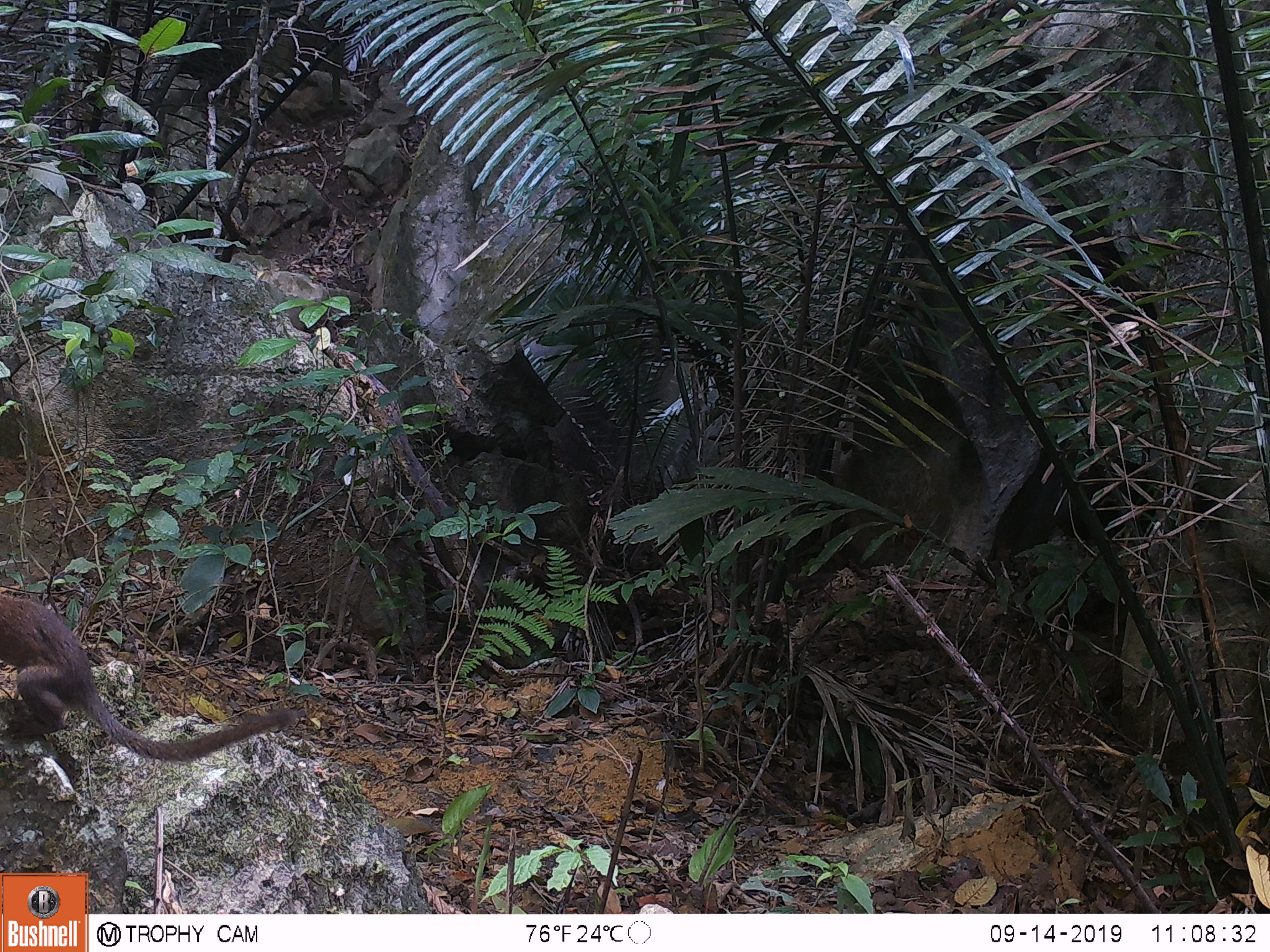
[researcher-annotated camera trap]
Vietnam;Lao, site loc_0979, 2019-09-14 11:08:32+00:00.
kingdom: Animalia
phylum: Chordata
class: Mammalia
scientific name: Mammalia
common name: mammal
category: unidentified small mammal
Unidentified small mammal (mammal) (Mammalia). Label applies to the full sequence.